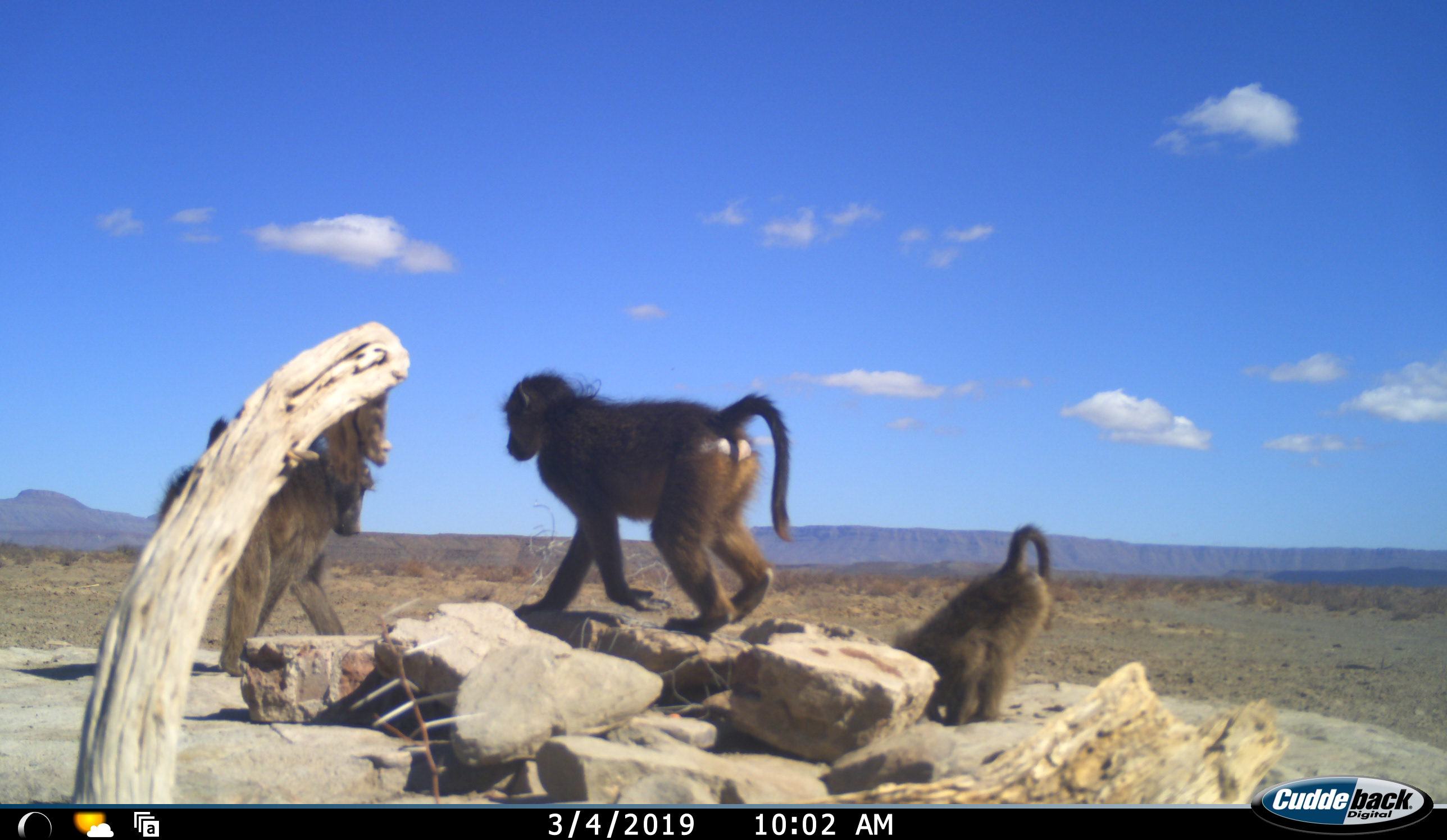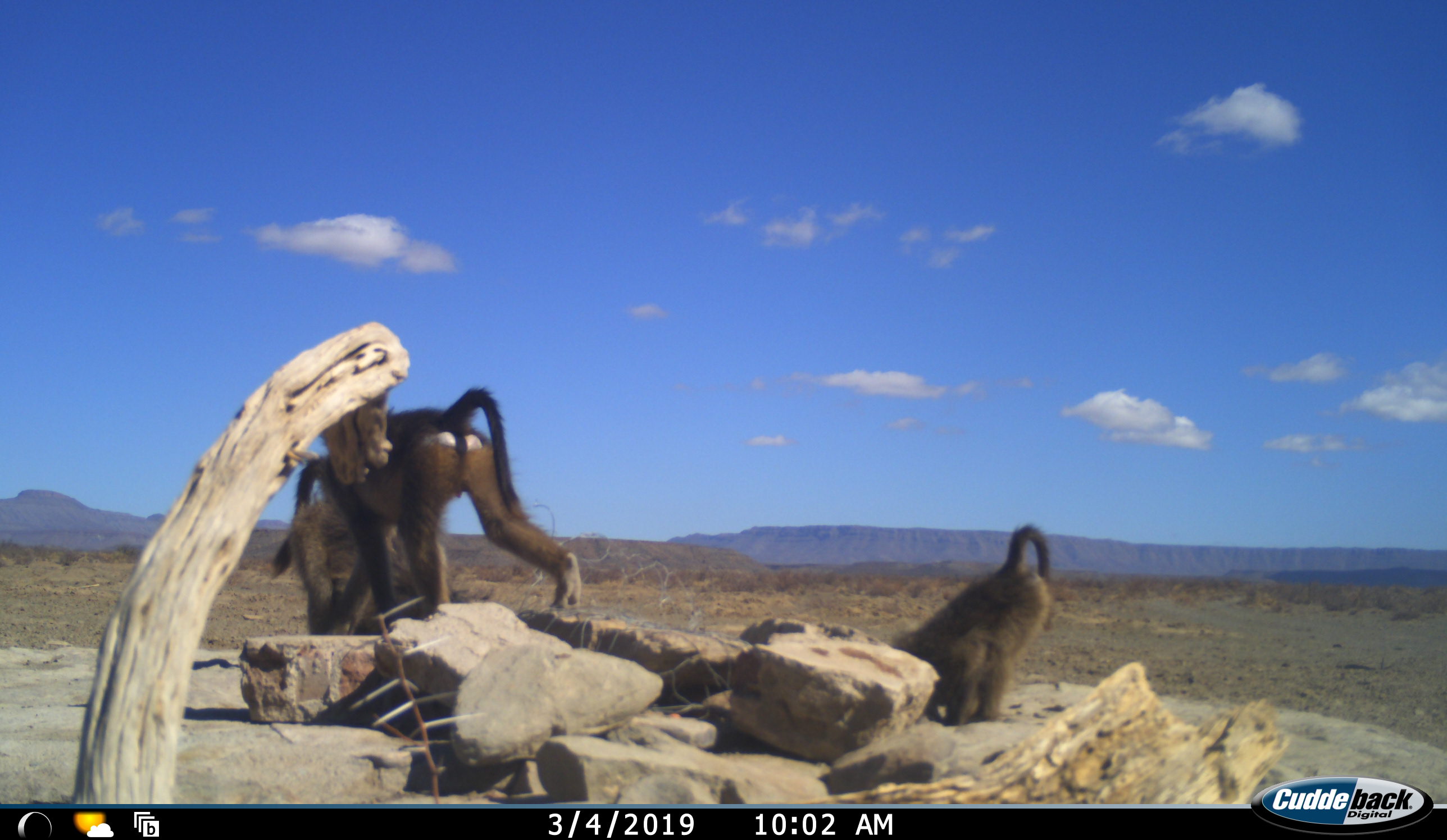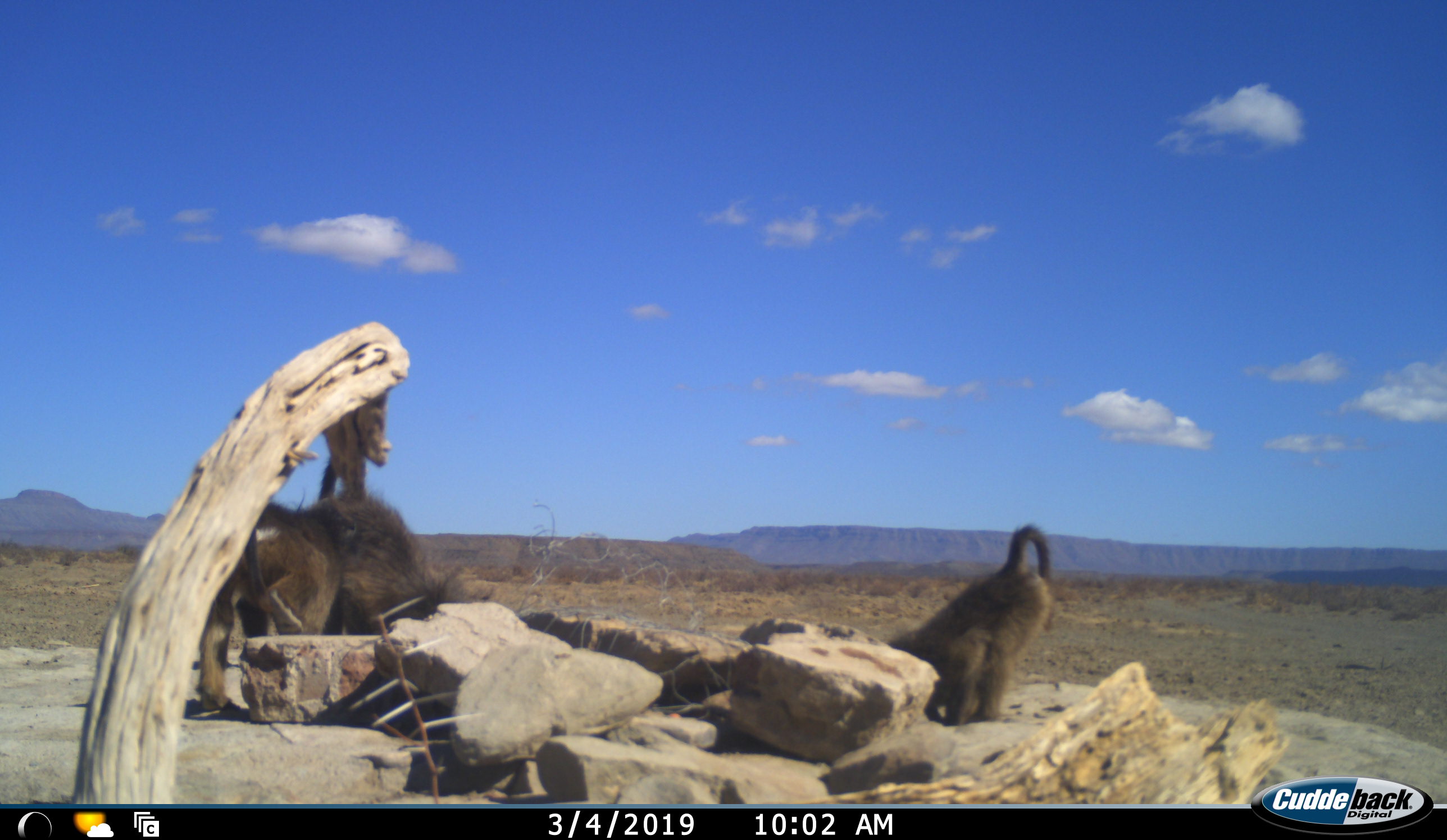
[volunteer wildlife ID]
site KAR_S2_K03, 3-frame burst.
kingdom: Animalia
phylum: Chordata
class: Mammalia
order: Primates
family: Cercopithecidae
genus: Papio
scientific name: Papio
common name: baboon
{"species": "baboon (Papio)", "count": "3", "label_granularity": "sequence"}